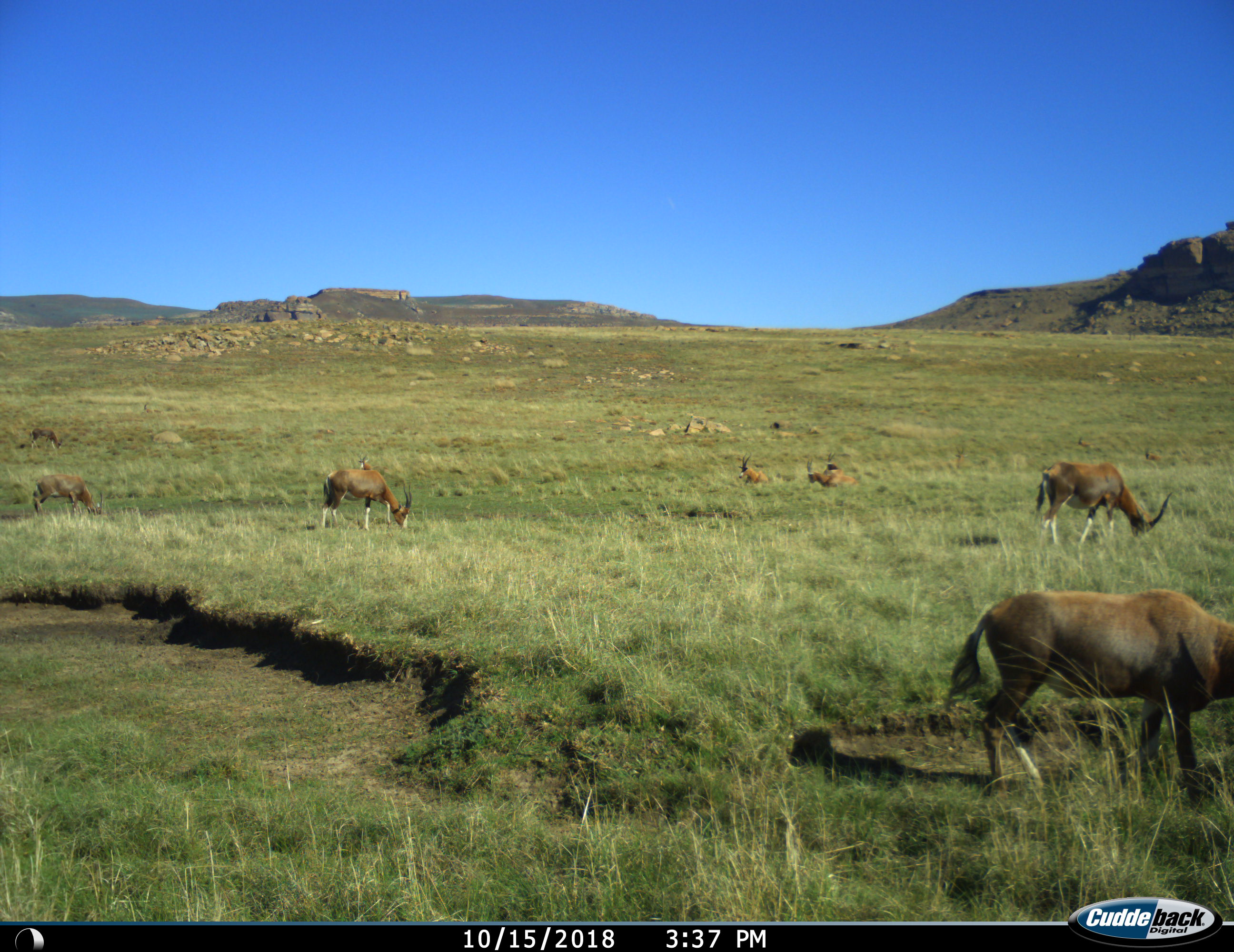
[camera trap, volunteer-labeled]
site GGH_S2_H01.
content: unidentified animal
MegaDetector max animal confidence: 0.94